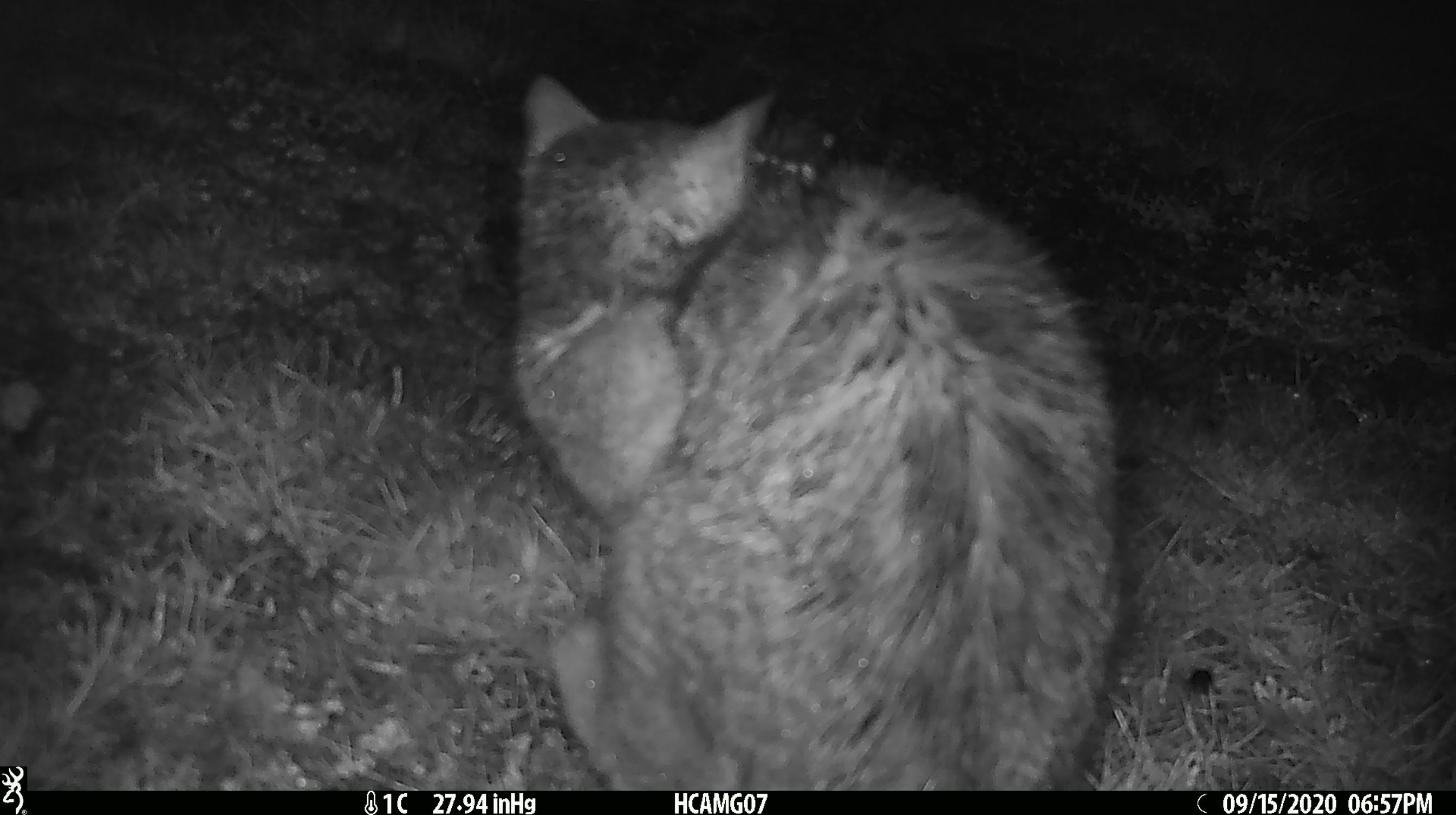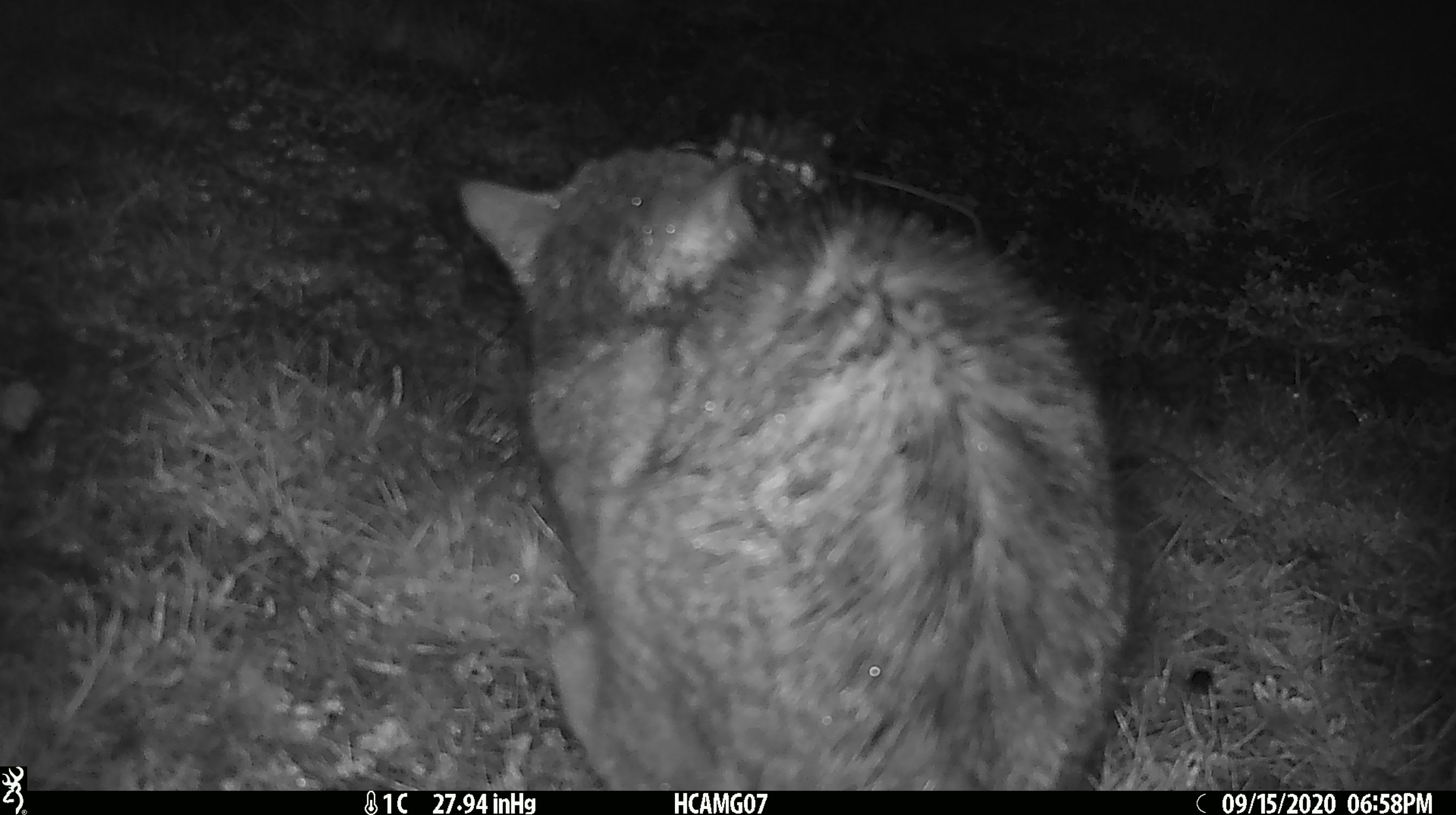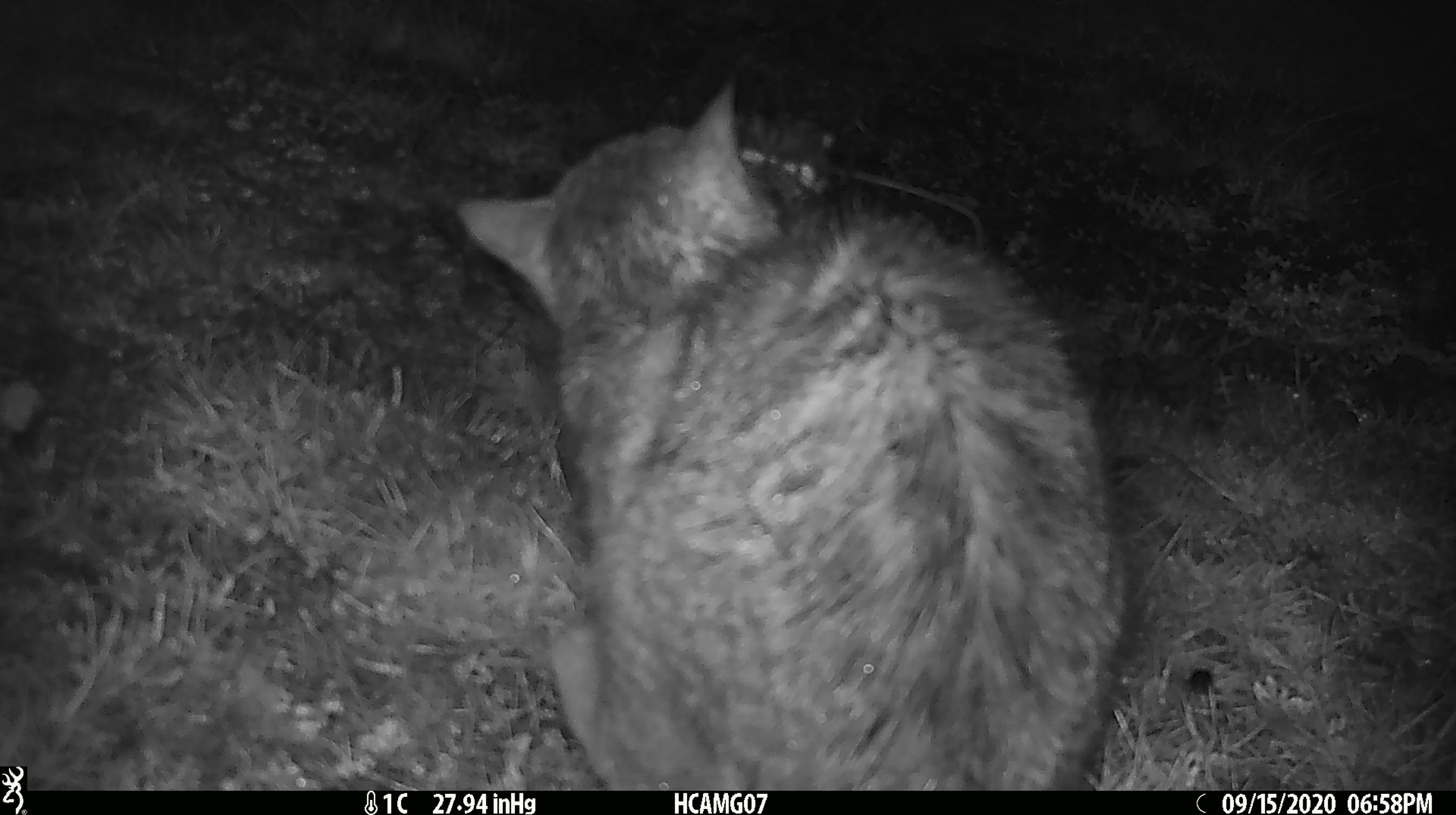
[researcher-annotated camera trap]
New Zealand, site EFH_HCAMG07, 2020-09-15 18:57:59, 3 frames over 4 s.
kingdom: Animalia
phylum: Chordata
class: Mammalia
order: Carnivora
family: Felidae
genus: Felis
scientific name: Felis catus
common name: domestic cat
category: cat